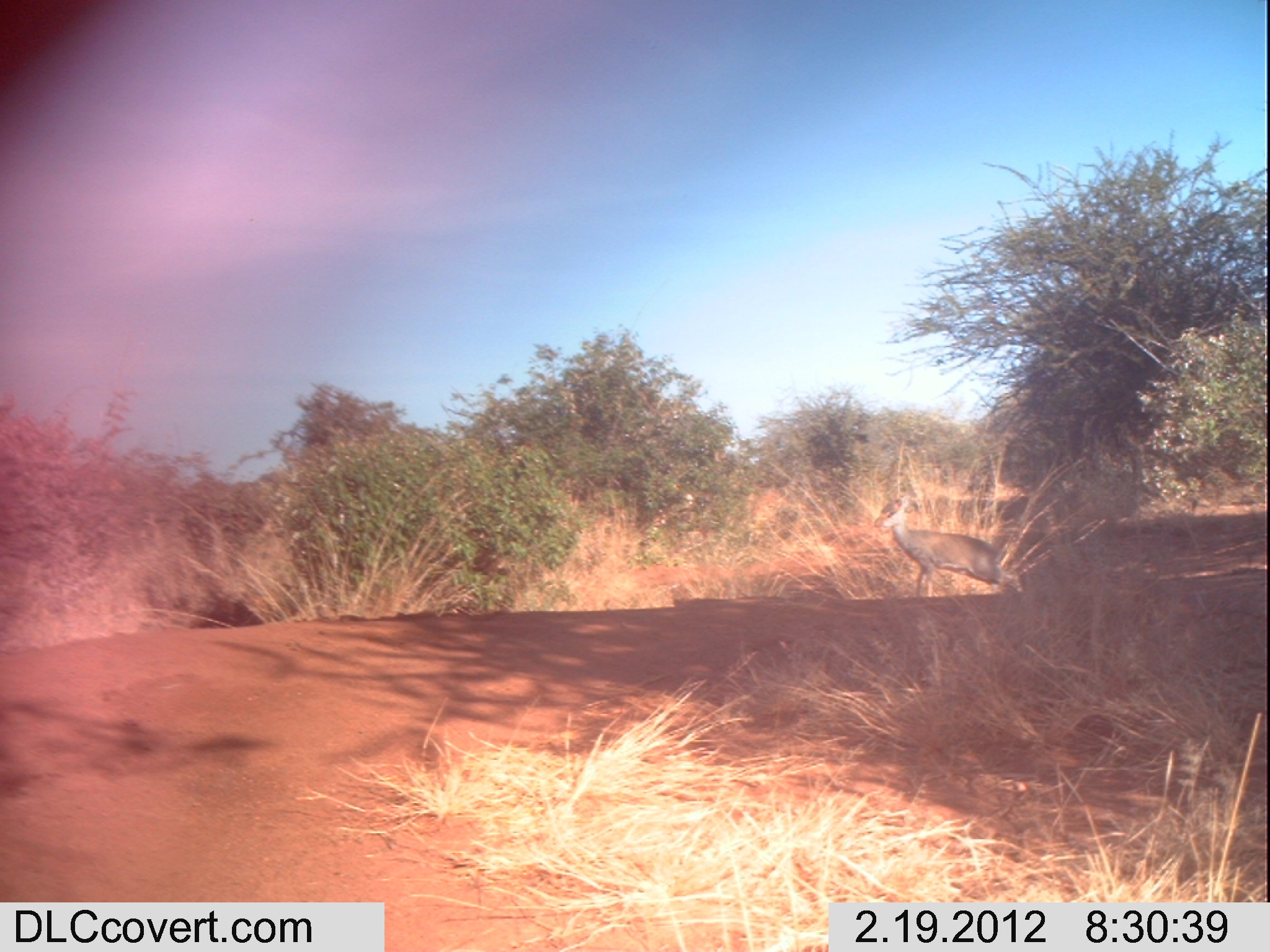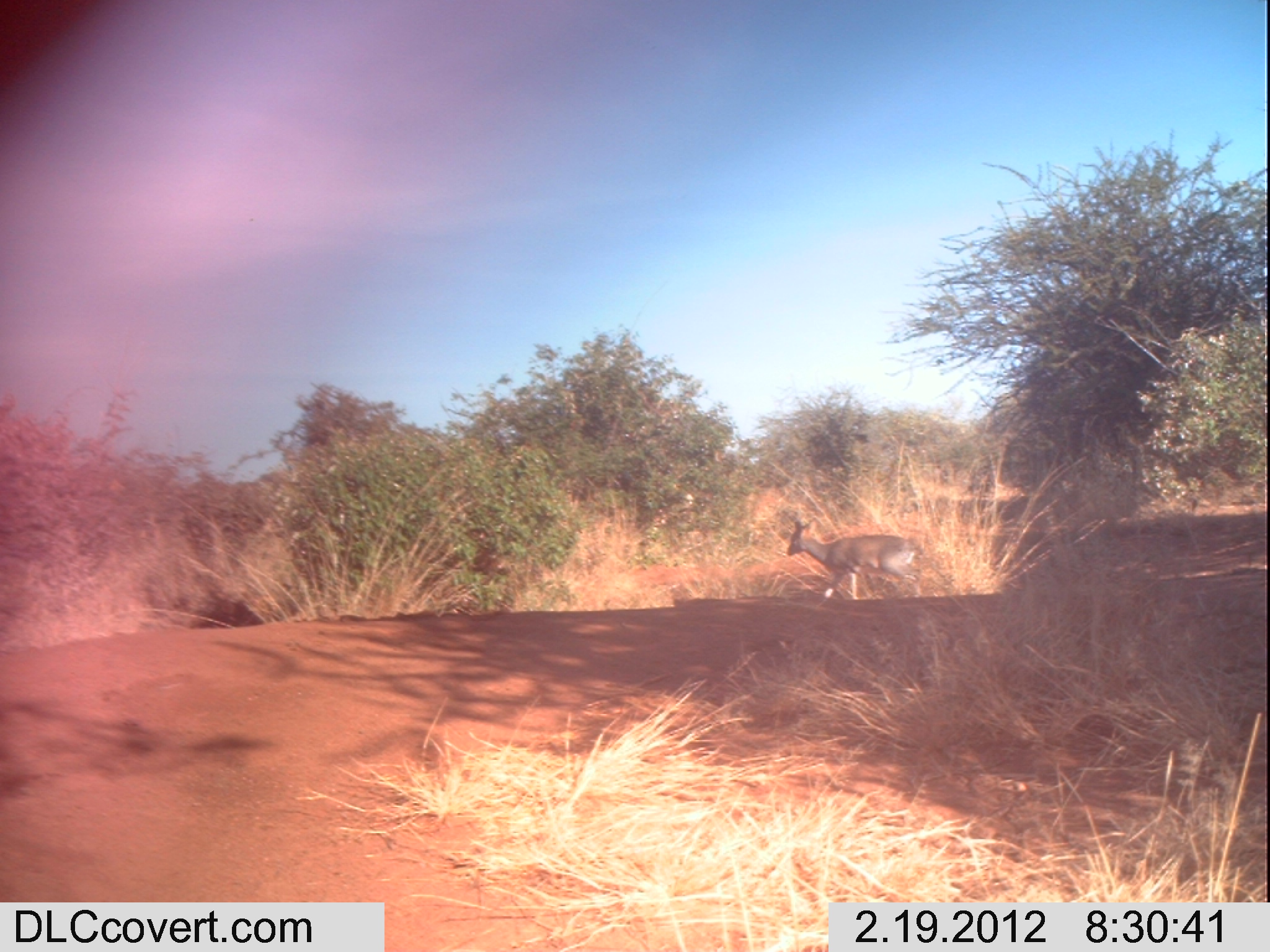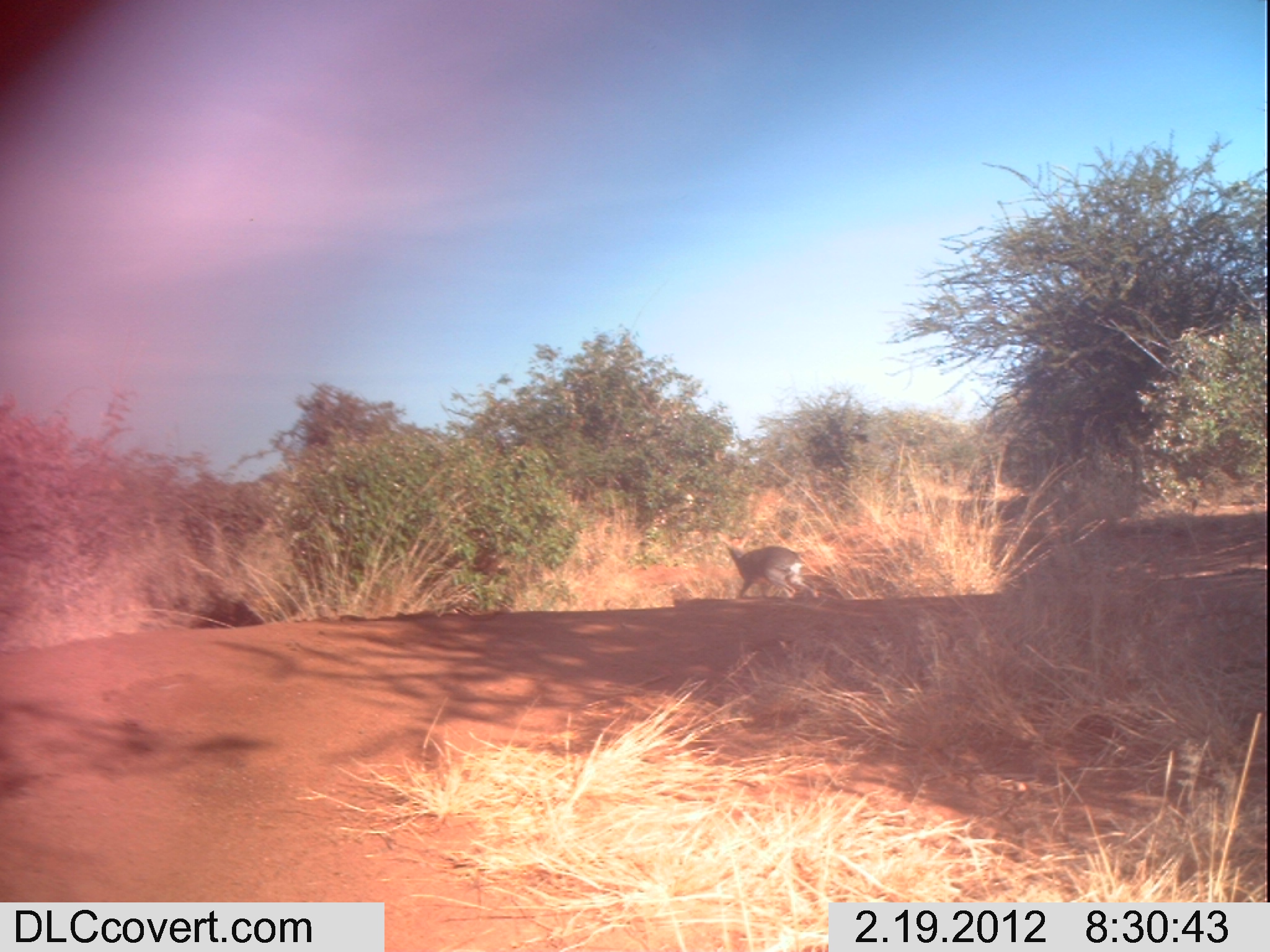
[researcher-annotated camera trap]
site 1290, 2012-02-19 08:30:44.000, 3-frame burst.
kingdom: Animalia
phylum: Chordata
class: Mammalia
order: Artiodactyla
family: Bovidae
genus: Madoqua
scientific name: Madoqua guentheri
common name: günther's dik-dik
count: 1